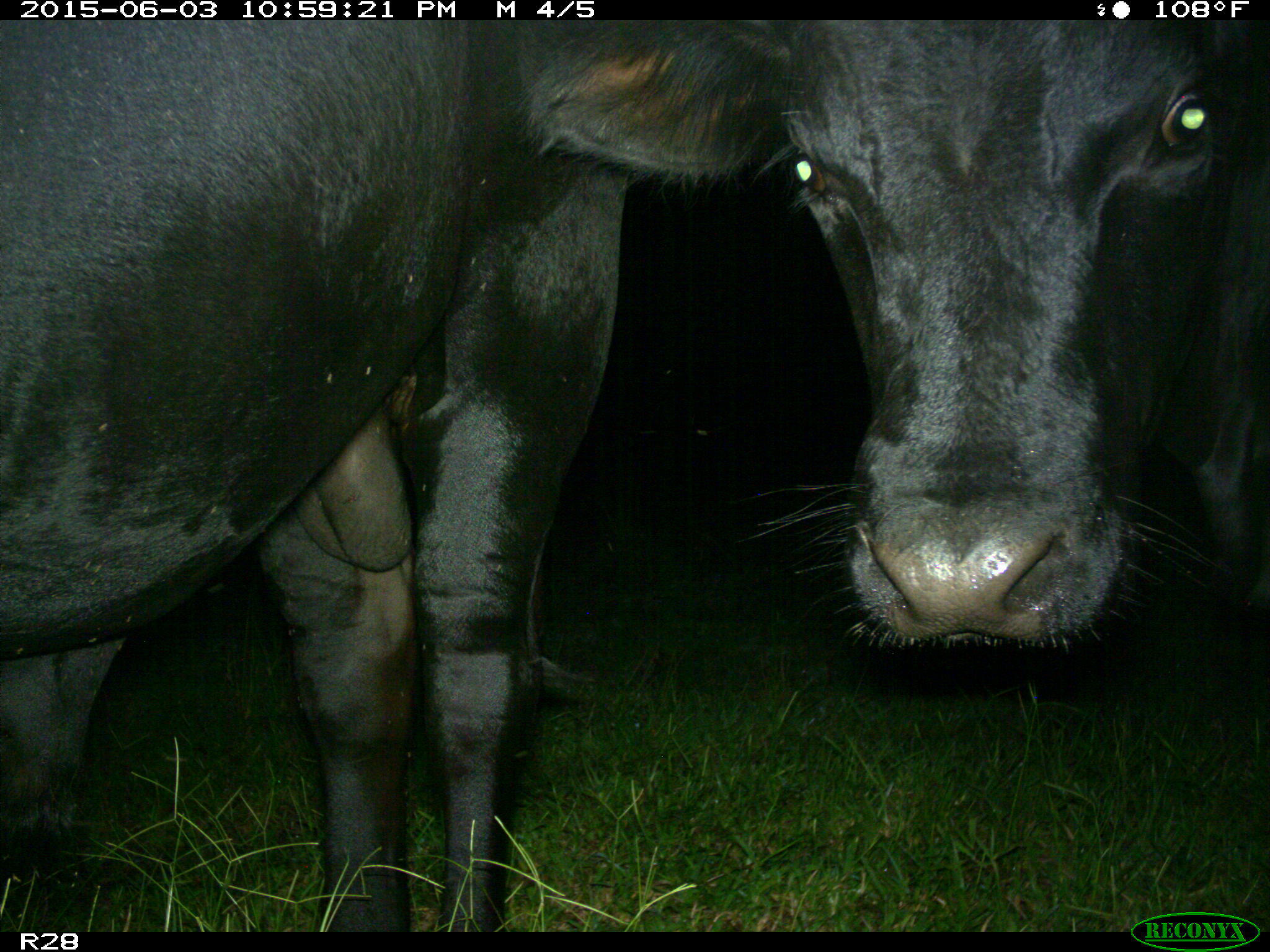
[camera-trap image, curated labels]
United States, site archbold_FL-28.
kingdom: Animalia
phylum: Chordata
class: Mammalia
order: Artiodactyla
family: Bovidae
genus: Bos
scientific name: Bos taurus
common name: domestic cow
Bos taurus (domestic cow).